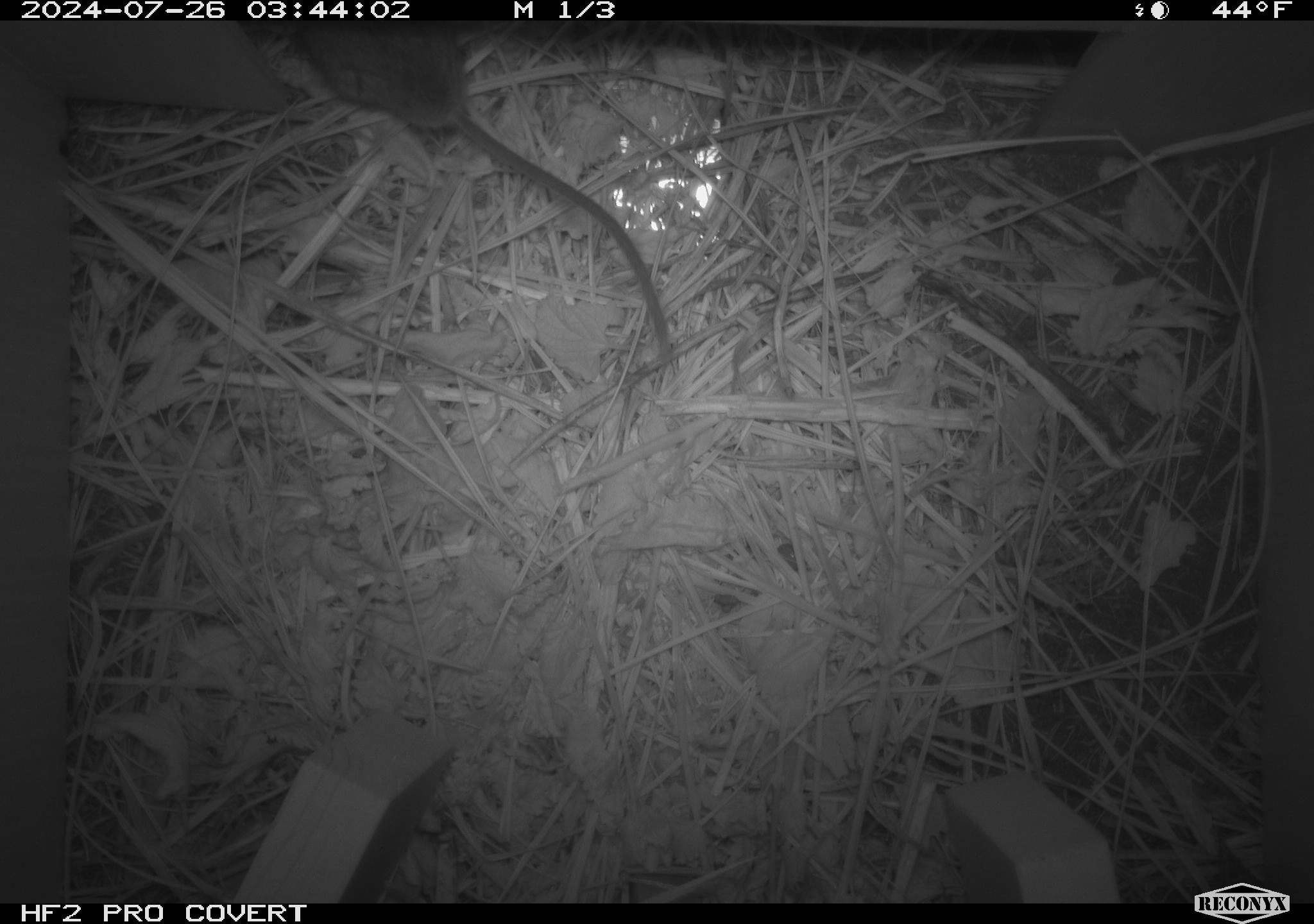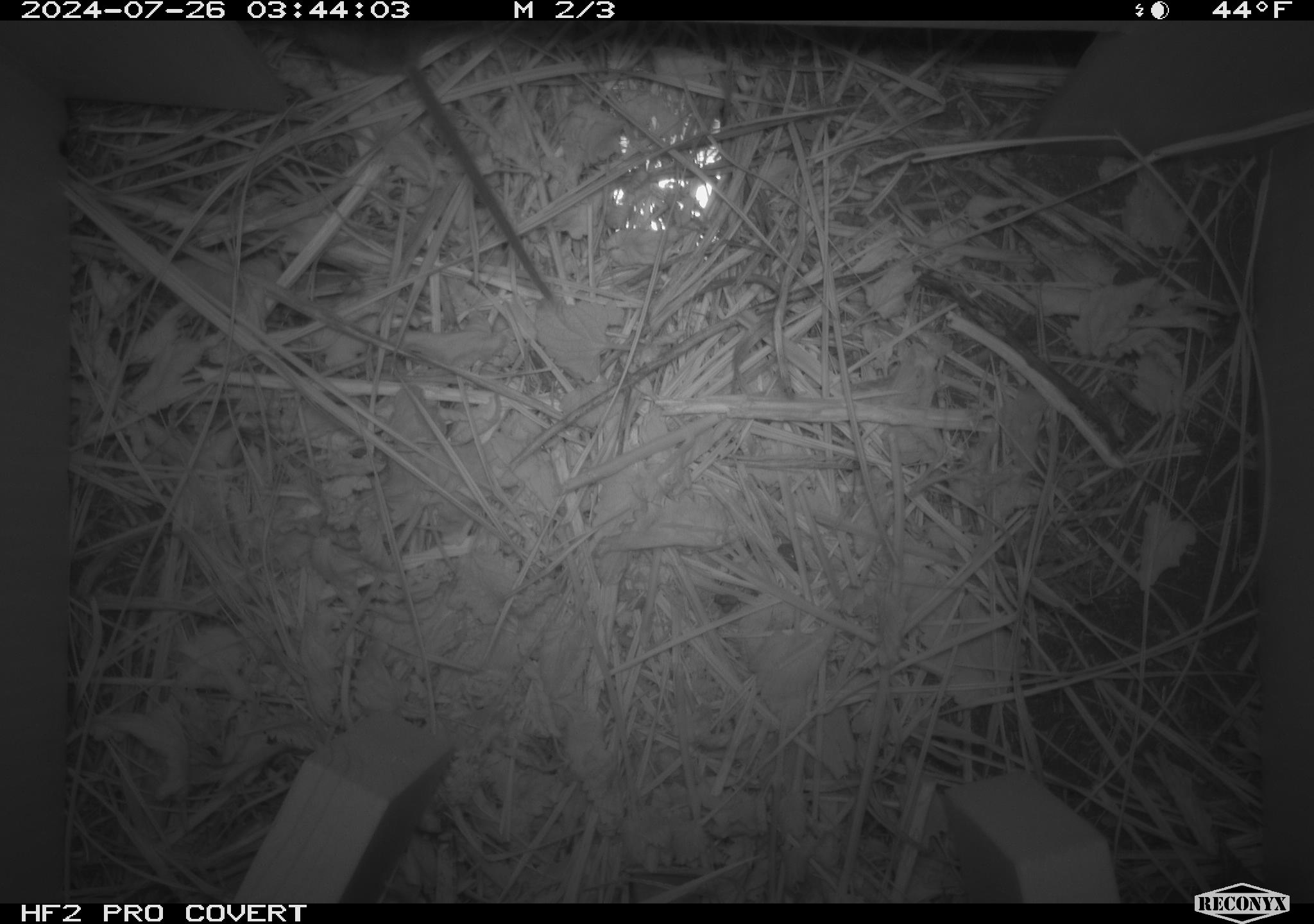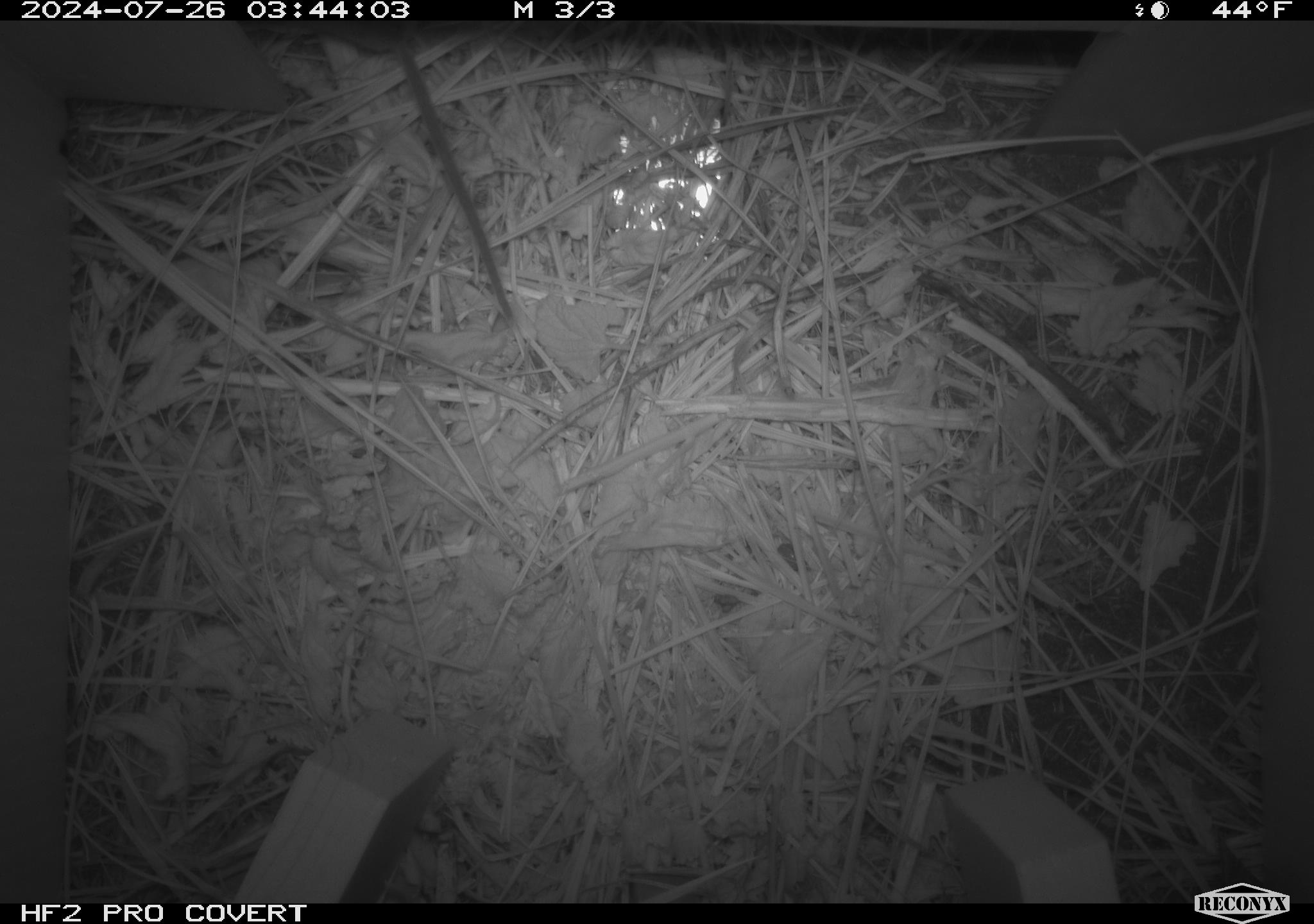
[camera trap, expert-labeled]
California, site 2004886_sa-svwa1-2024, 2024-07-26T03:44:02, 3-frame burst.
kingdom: Animalia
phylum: Chordata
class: Mammalia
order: Rodentia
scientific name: Rodentia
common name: mouse species